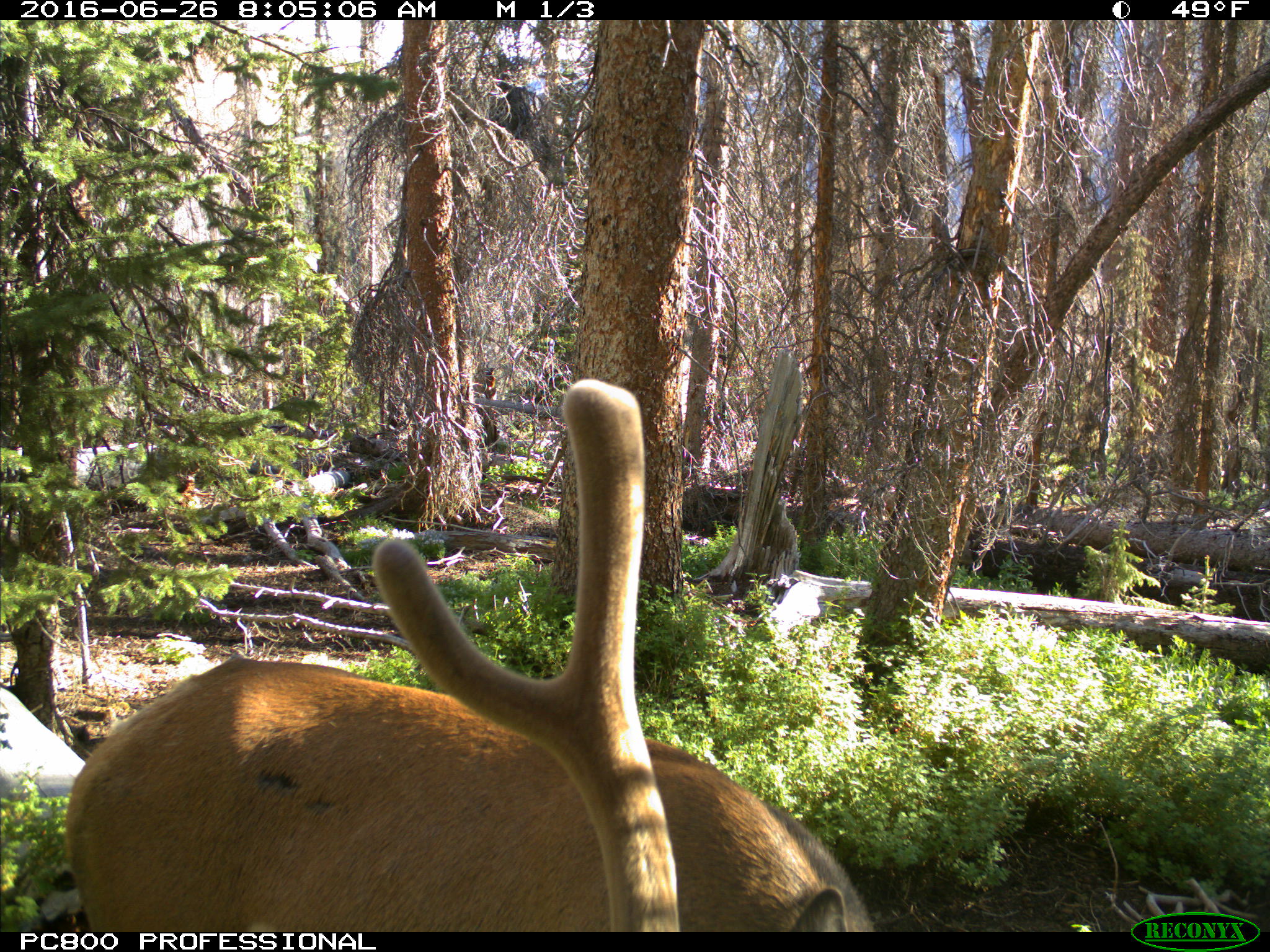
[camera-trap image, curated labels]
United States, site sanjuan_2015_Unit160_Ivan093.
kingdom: Animalia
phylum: Chordata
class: Mammalia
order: Artiodactyla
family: Cervidae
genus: Cervus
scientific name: Cervus elaphus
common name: red deer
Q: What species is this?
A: Cervus elaphus (red deer).